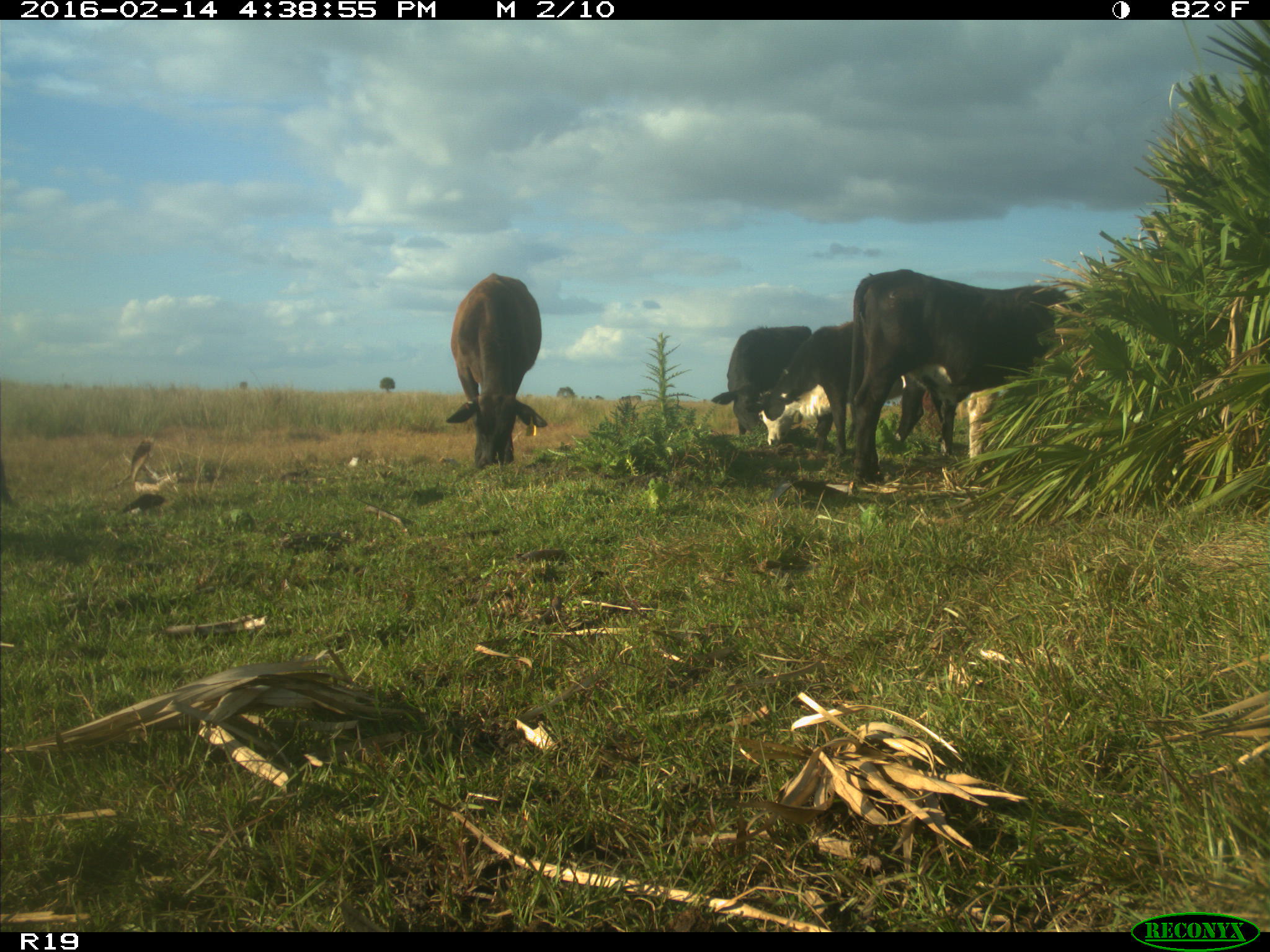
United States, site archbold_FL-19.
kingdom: Animalia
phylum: Chordata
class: Mammalia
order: Artiodactyla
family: Bovidae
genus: Bos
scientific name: Bos taurus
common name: domestic cow